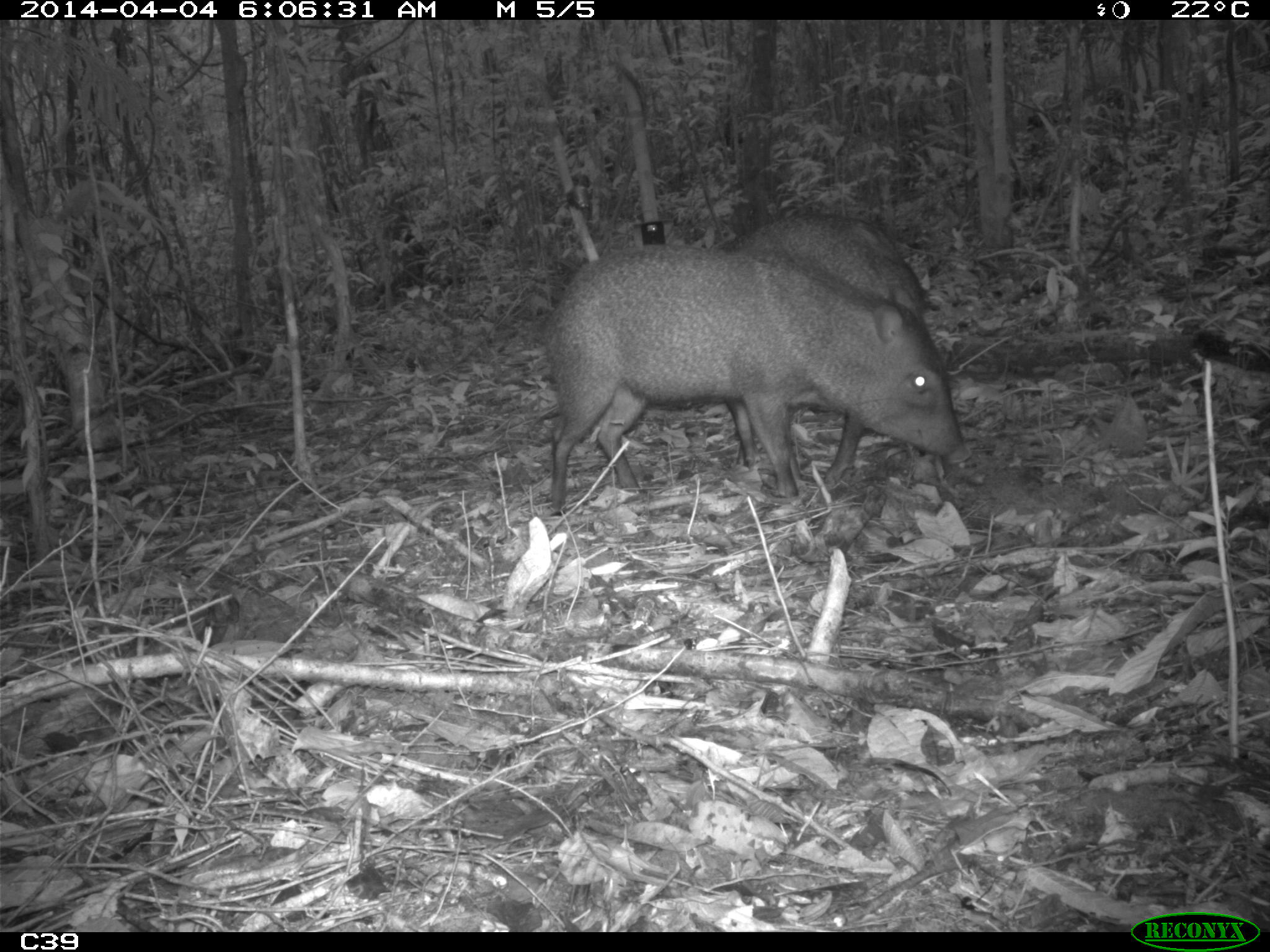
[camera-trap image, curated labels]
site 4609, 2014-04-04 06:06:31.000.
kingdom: Animalia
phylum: Chordata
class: Mammalia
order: Artiodactyla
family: Tayassuidae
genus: Pecari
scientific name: Pecari tajacu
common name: collared peccary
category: tayassu tajacu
Tayassu tajacu (collared peccary) (Pecari tajacu), count 2, age adult.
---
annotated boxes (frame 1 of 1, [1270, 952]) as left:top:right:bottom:
tayassu tajacu: 546:241:974:515; 722:206:930:484